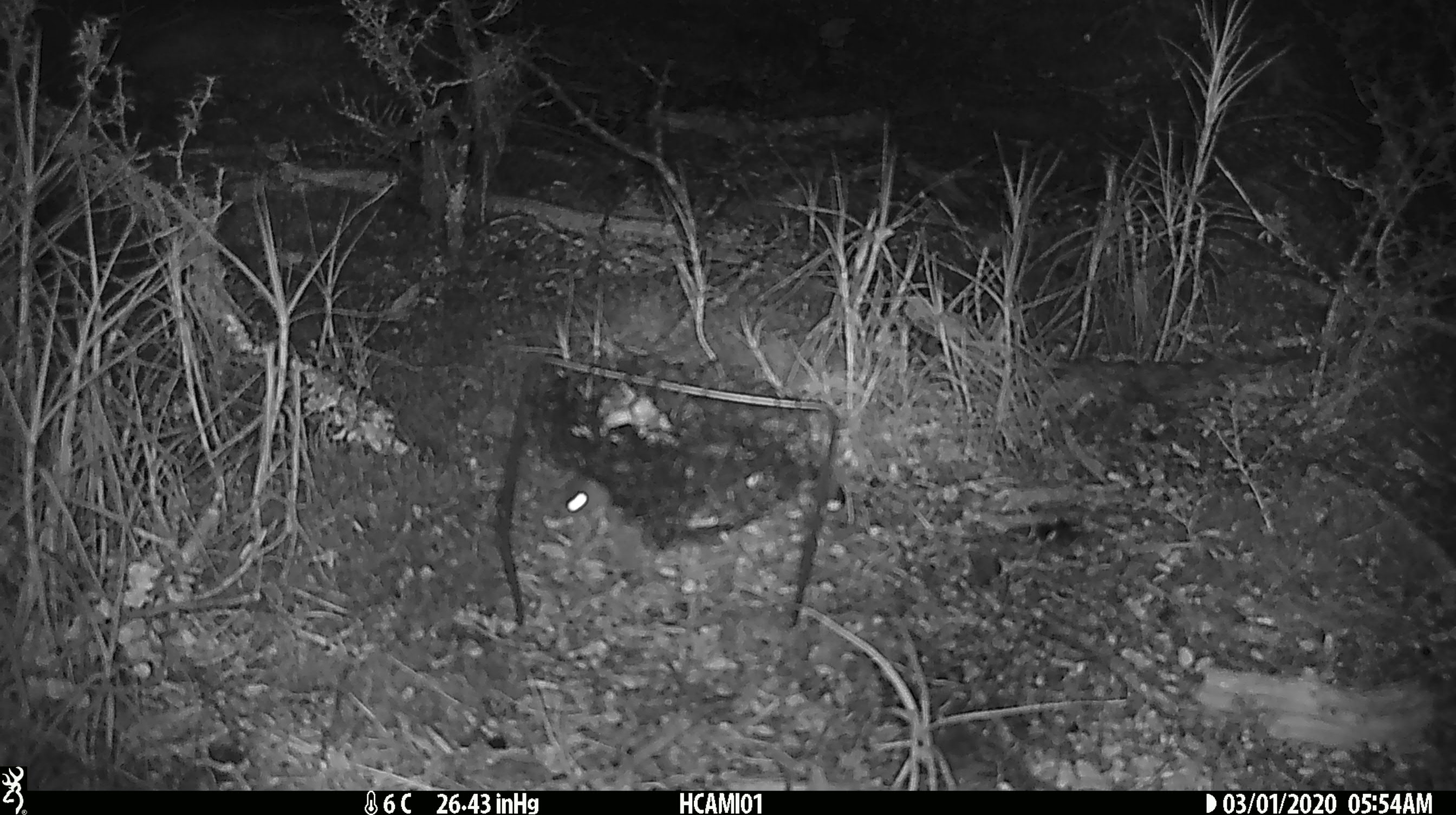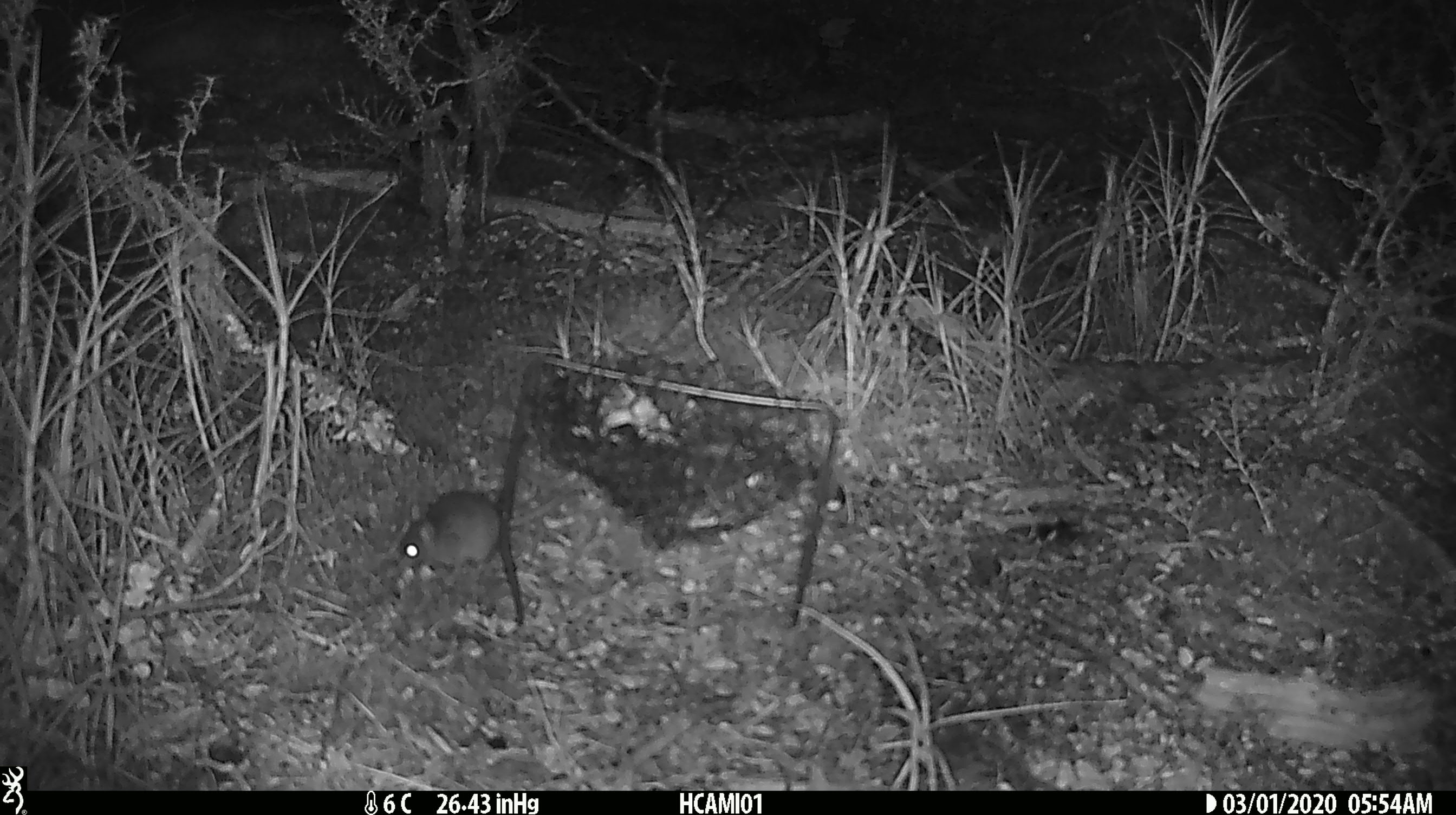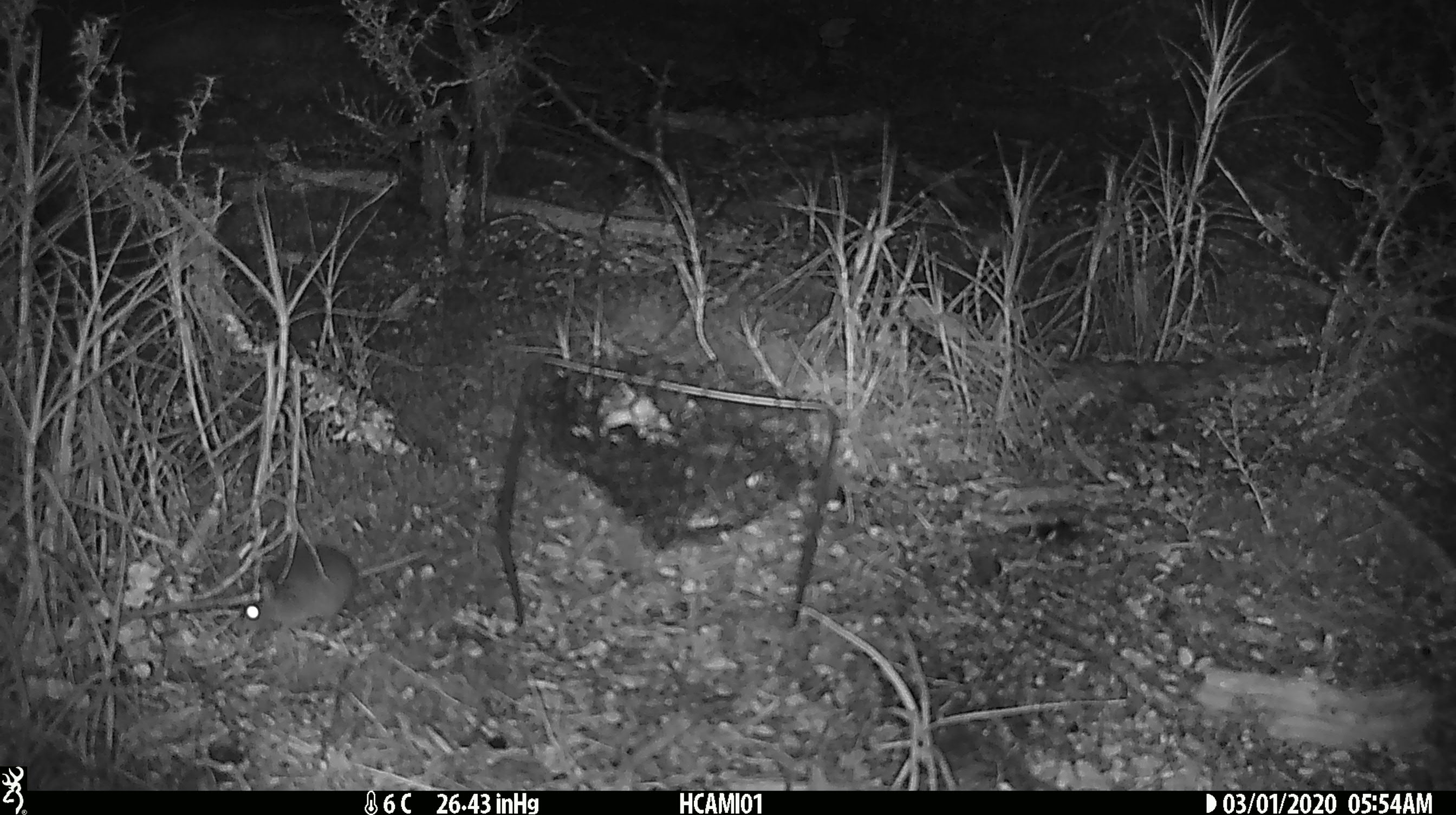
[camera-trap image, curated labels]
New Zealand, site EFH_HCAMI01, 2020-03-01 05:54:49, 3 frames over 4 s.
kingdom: Animalia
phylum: Chordata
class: Mammalia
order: Rodentia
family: Muridae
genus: Mus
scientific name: Mus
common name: mouse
Mouse (Mus).